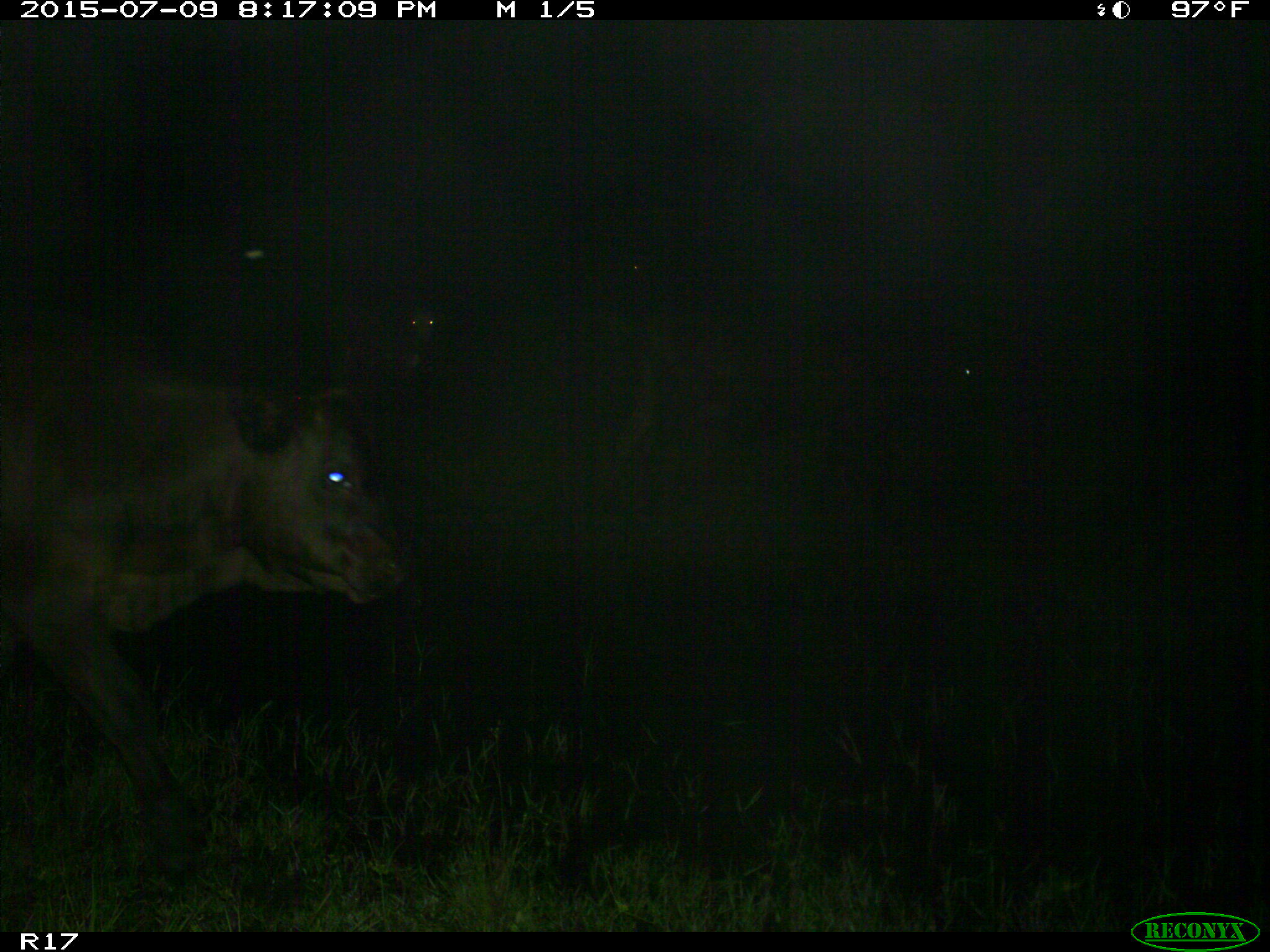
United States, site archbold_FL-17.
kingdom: Animalia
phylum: Chordata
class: Mammalia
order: Artiodactyla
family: Bovidae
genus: Bos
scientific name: Bos taurus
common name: domestic cow